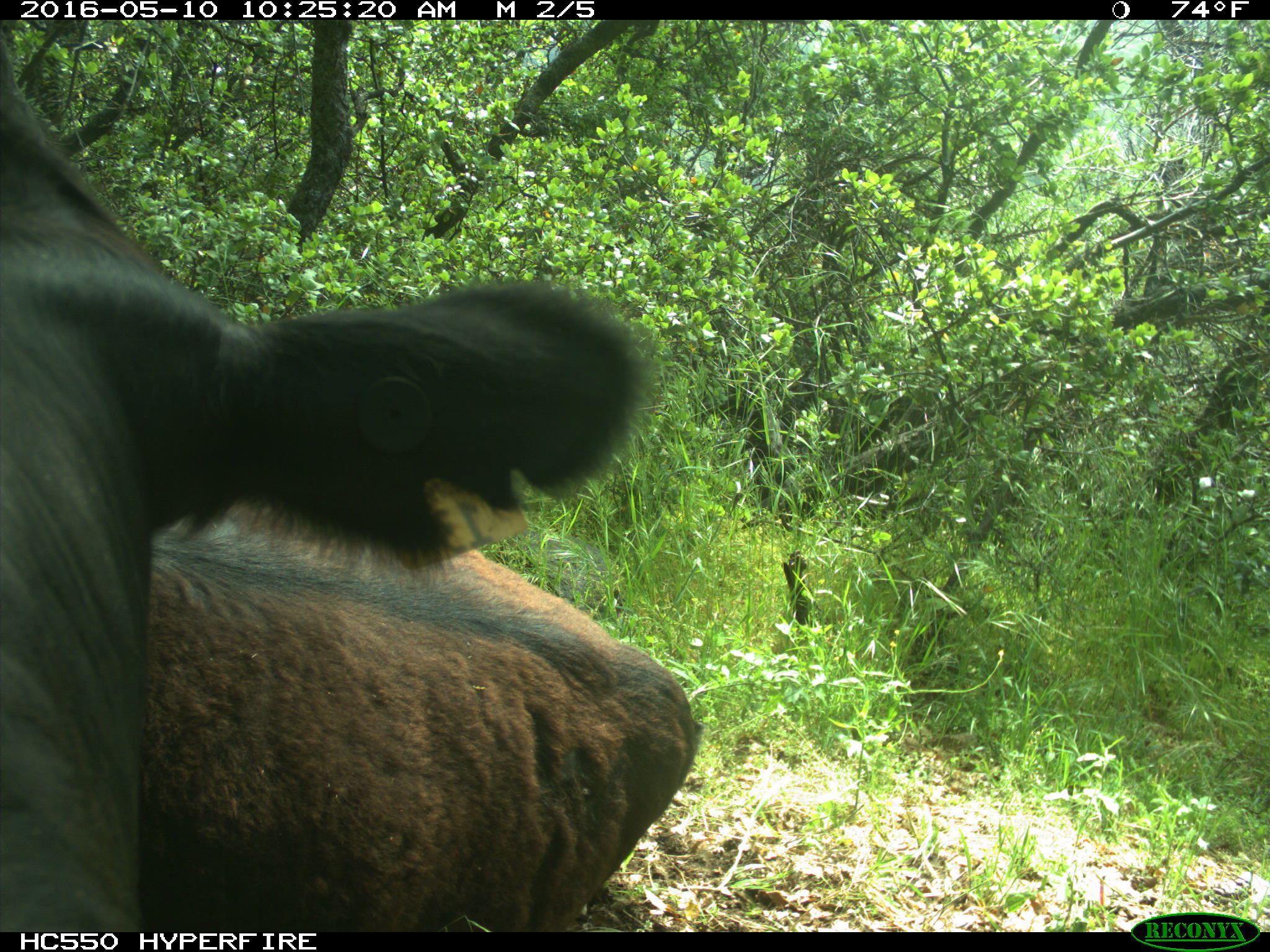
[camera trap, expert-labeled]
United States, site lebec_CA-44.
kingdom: Animalia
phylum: Chordata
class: Mammalia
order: Artiodactyla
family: Bovidae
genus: Bos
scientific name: Bos taurus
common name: domestic cow